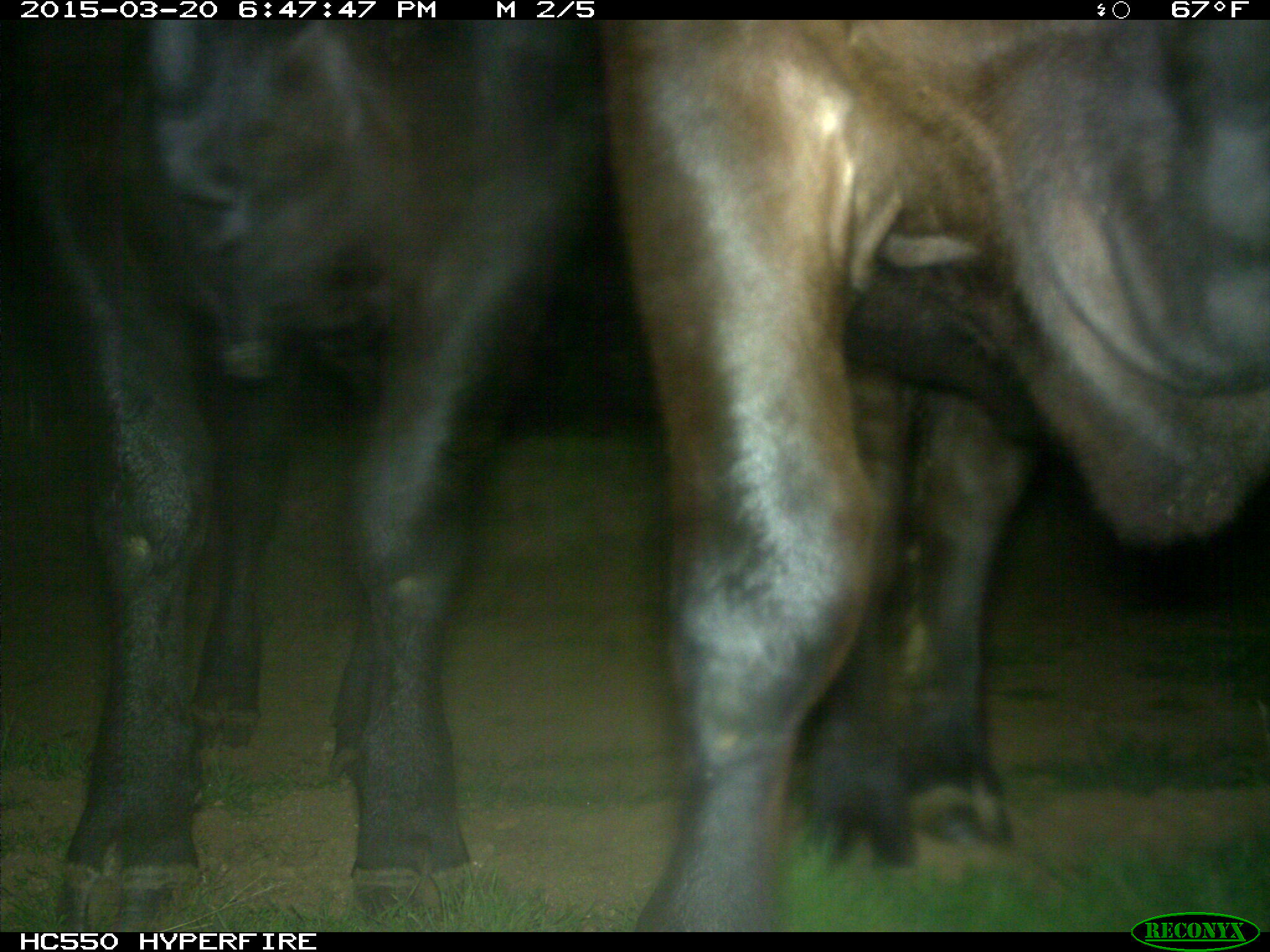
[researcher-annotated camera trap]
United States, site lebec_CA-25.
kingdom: Animalia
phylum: Chordata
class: Mammalia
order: Artiodactyla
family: Bovidae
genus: Bos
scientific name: Bos taurus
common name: domestic cow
Bos taurus (domestic cow).